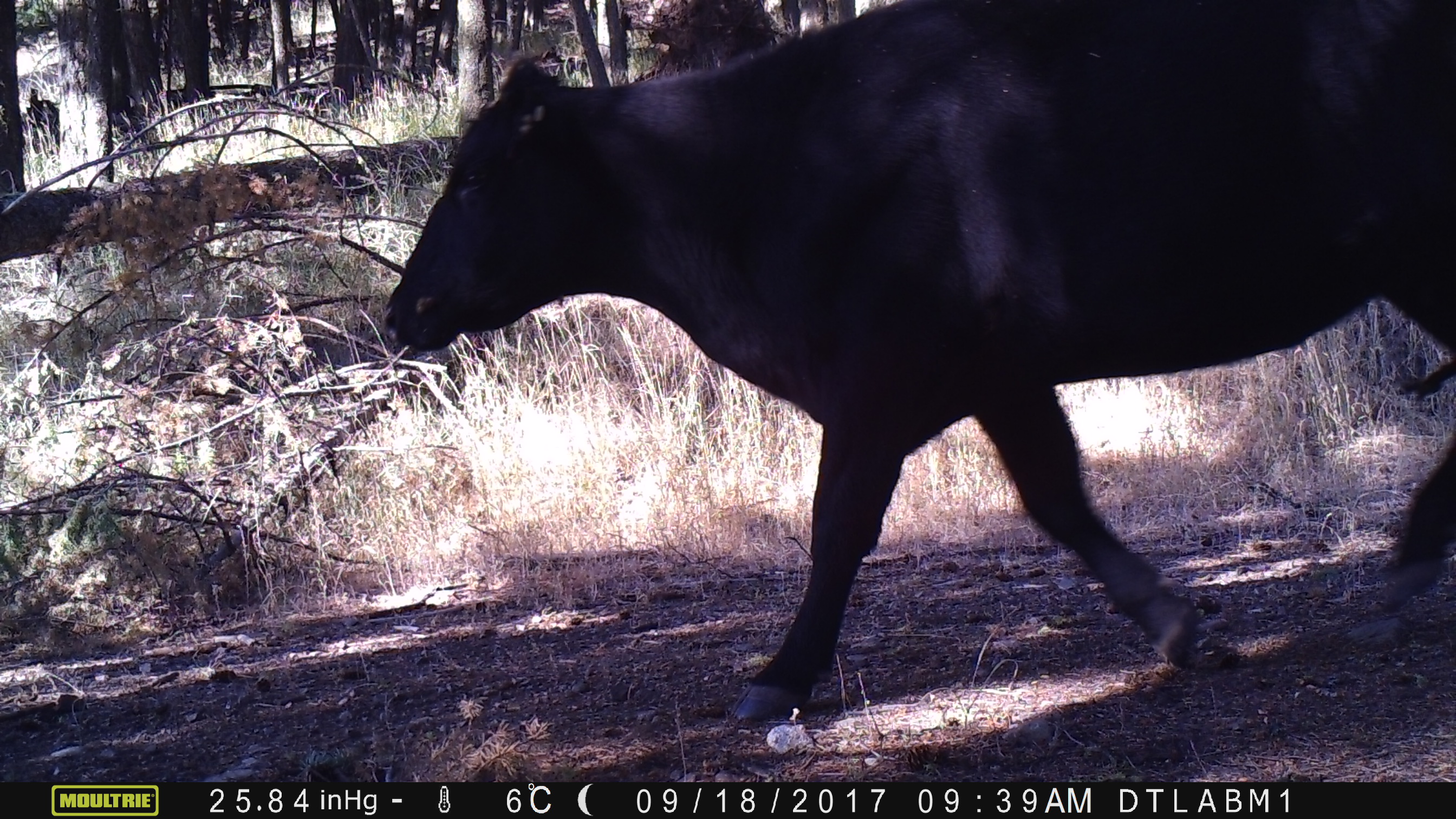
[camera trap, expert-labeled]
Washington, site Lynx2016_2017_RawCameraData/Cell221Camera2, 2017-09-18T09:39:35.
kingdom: Animalia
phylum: Chordata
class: Mammalia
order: Artiodactyla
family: Bovidae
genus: Bos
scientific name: Bos taurus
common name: domestic cattle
Domestic cattle (Bos taurus). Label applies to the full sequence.